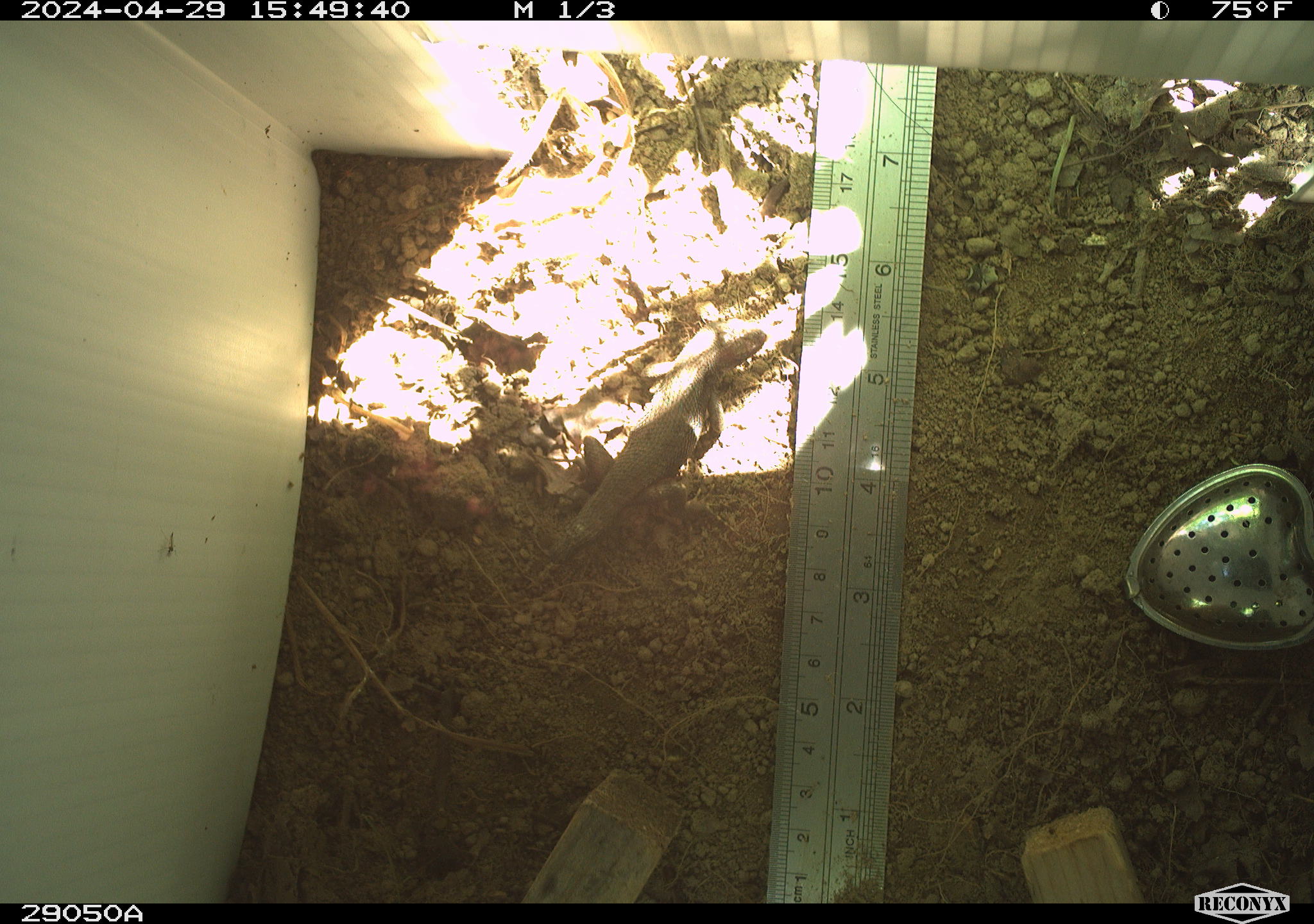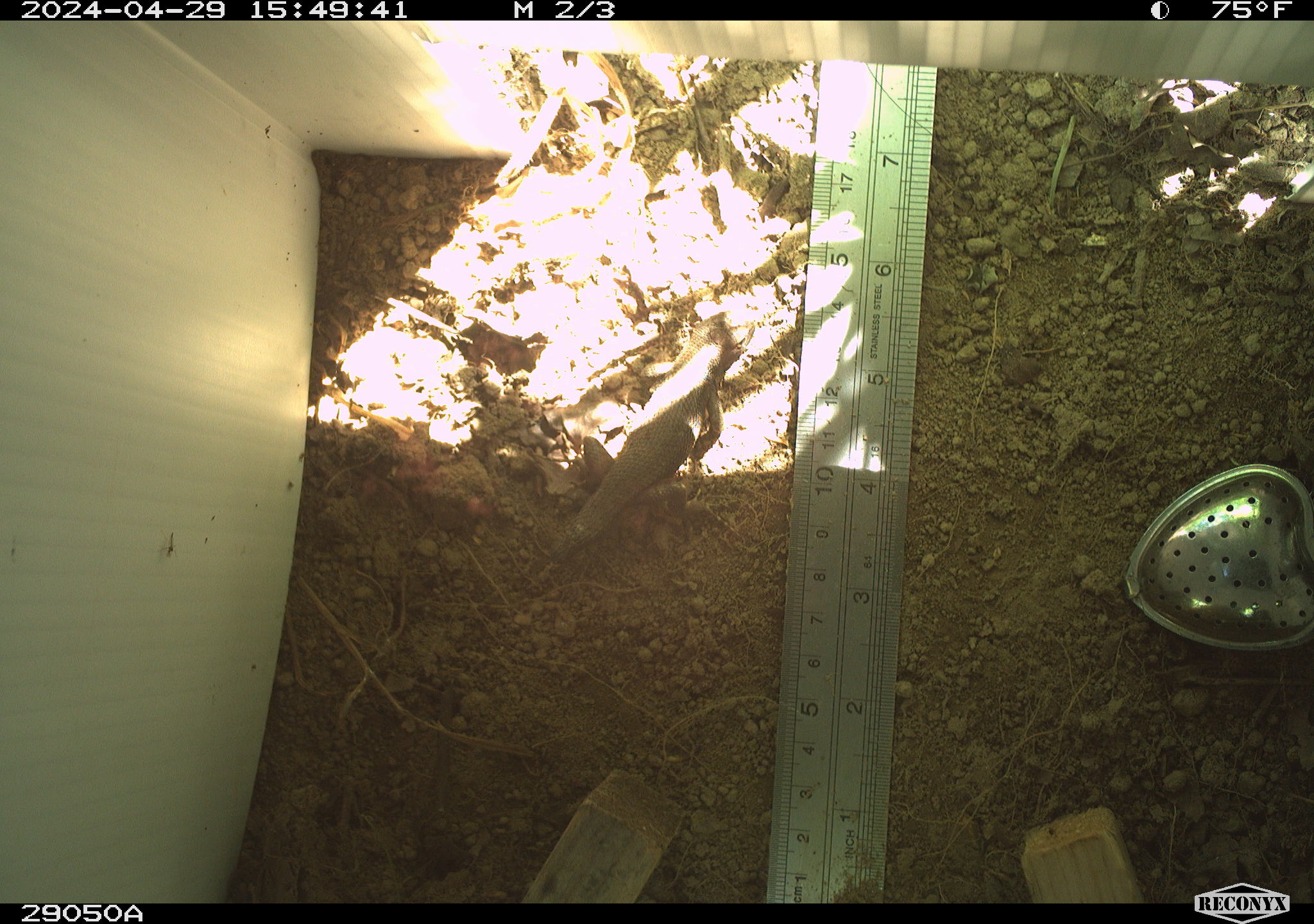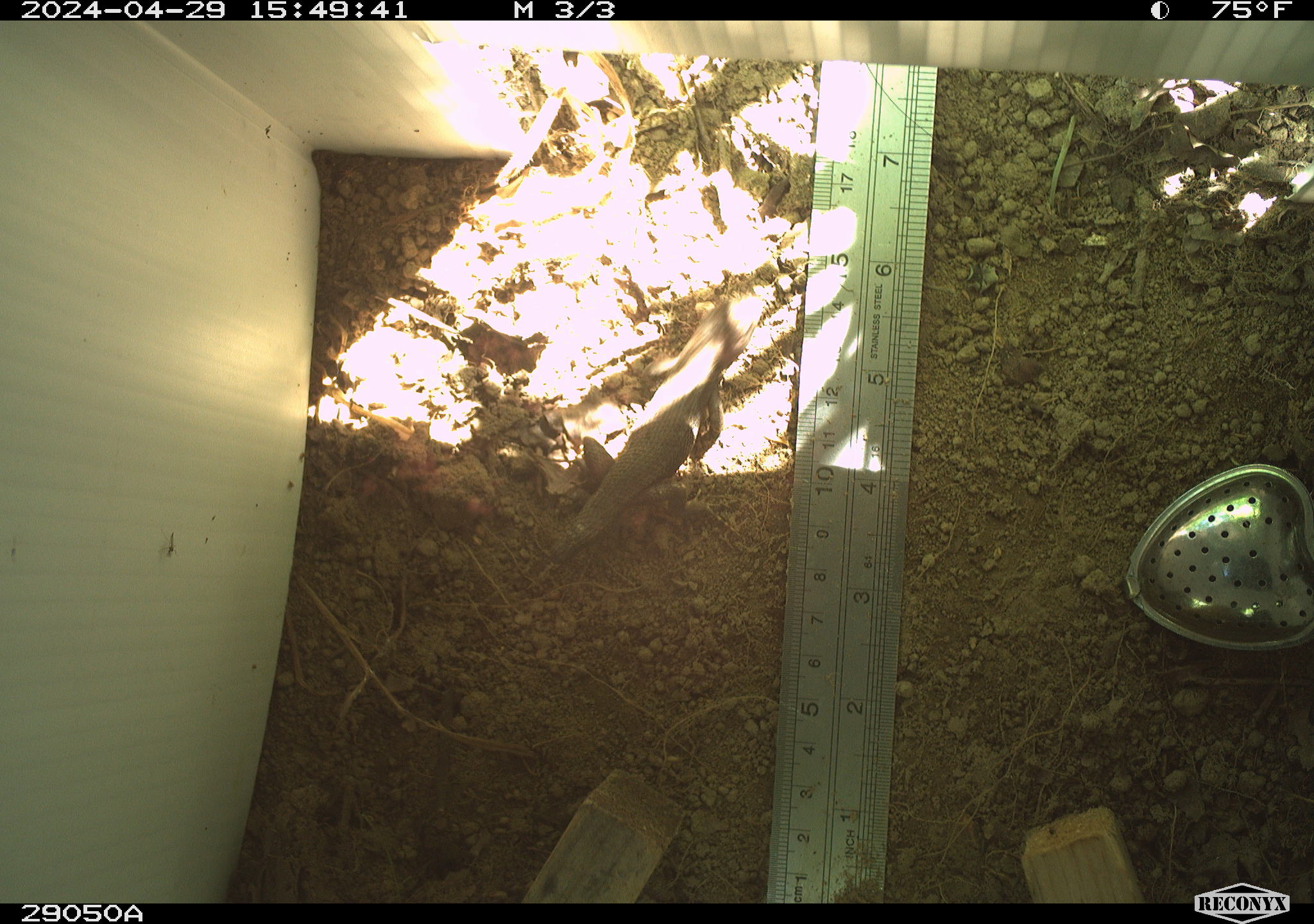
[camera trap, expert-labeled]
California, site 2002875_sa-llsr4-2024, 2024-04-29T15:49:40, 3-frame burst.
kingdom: Animalia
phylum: Chordata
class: Reptilia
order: Squamata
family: Phrynosomatidae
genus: Sceloporus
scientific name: Sceloporus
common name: spiny lizards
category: sceloporus species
Sceloporus species (spiny lizards) (Sceloporus).